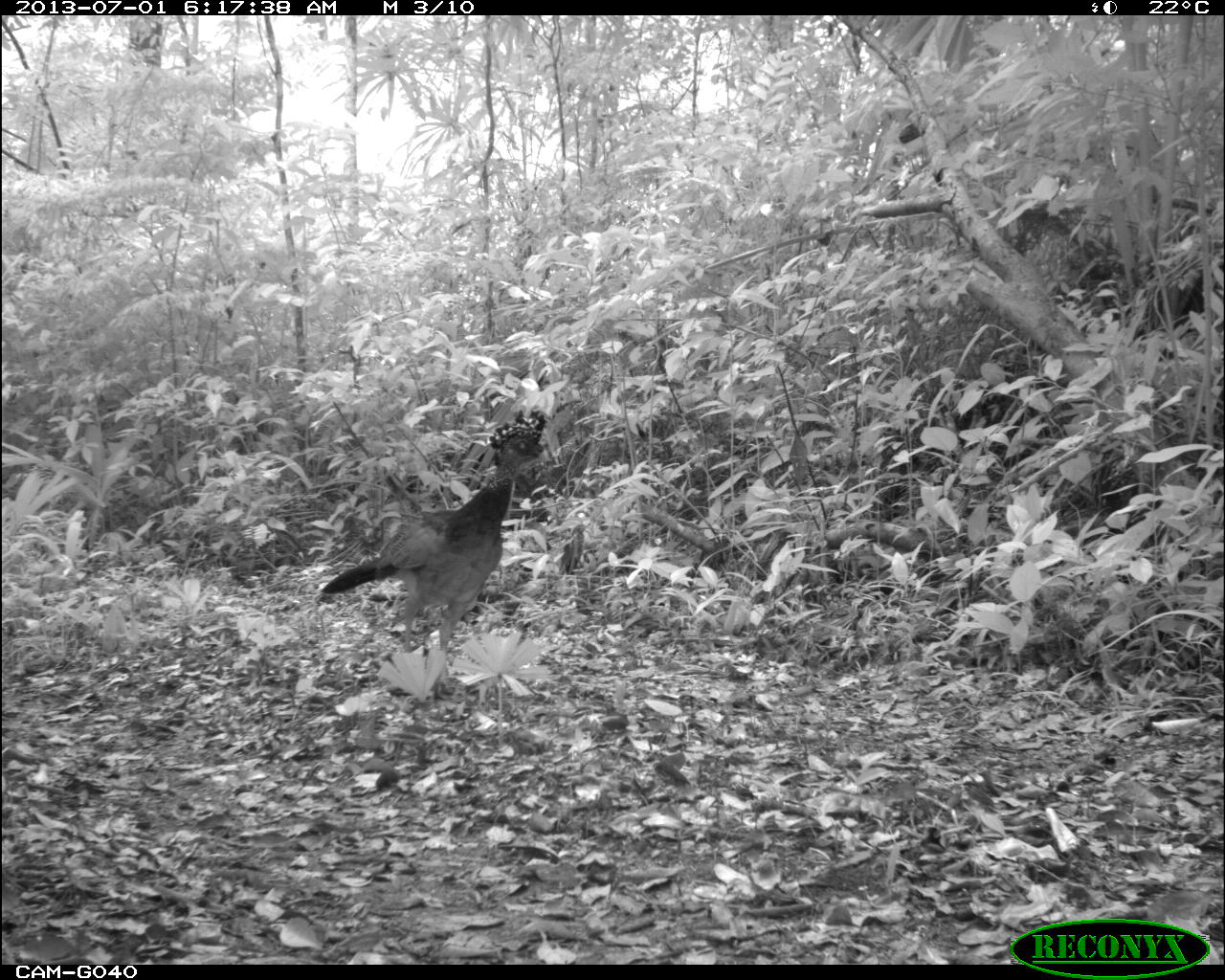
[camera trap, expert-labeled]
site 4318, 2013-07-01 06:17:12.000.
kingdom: Animalia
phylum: Chordata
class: Aves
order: Galliformes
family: Cracidae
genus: Crax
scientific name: Crax rubra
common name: great curassow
Crax rubra (great curassow), count 1, sex female.